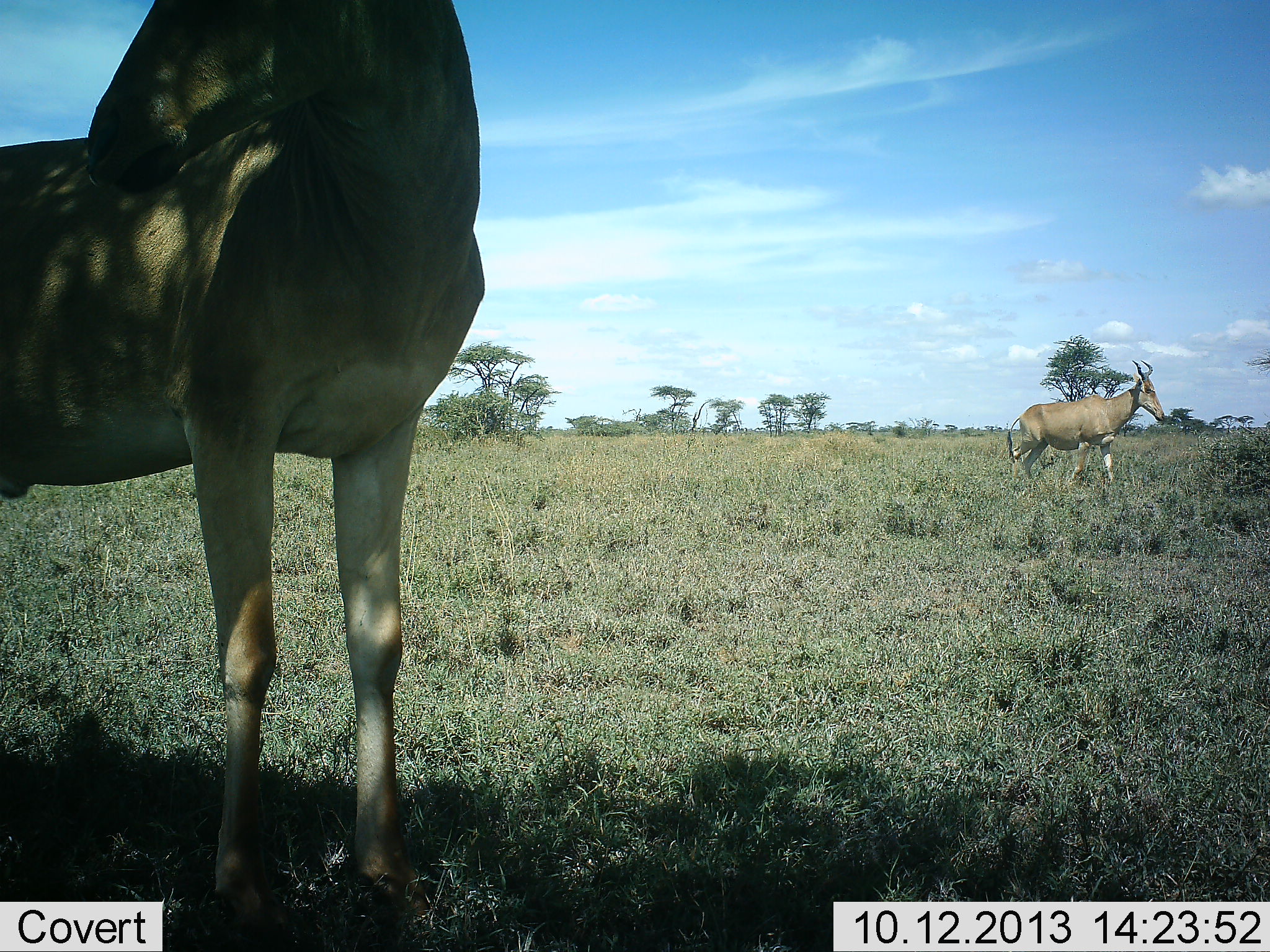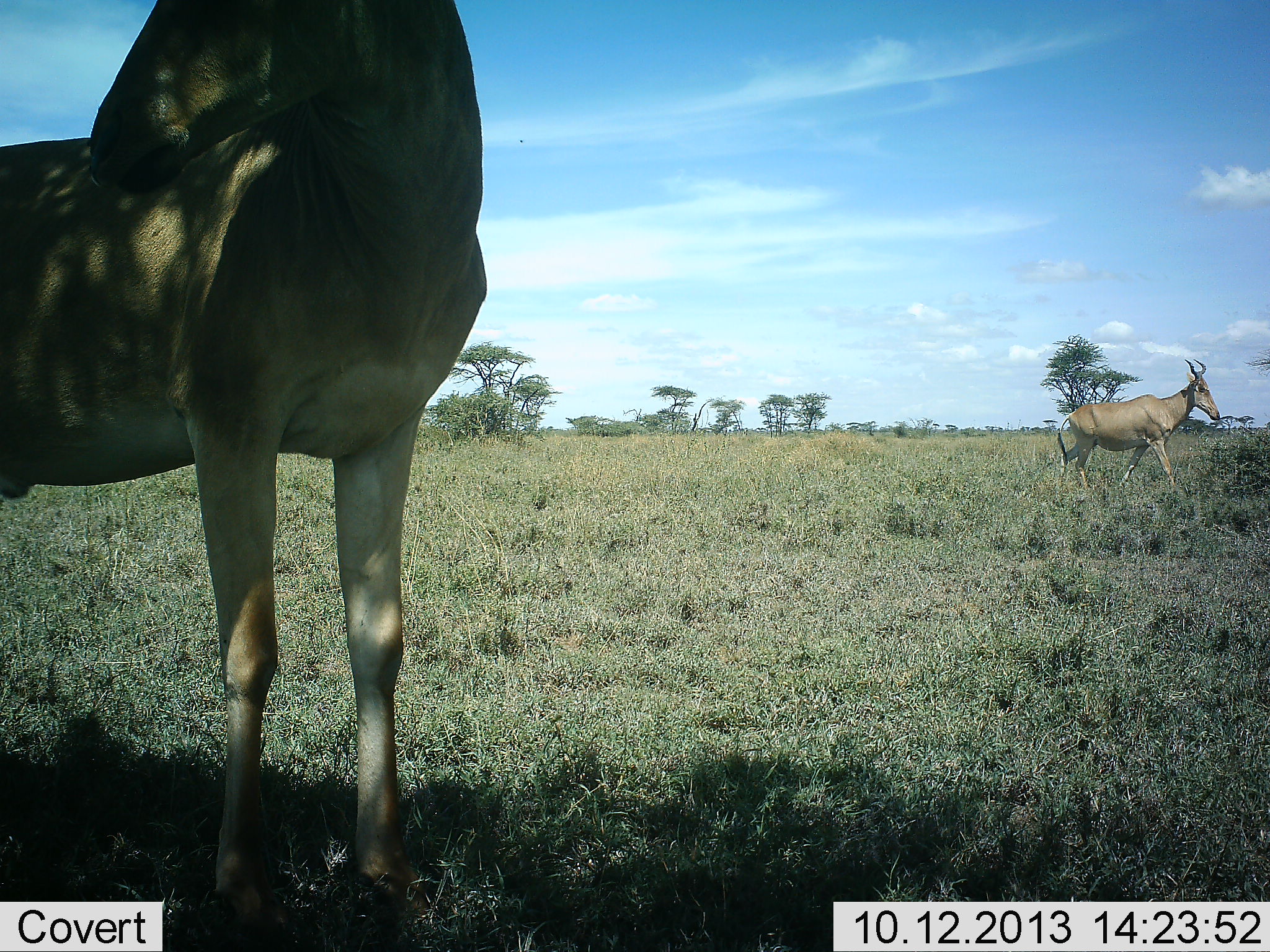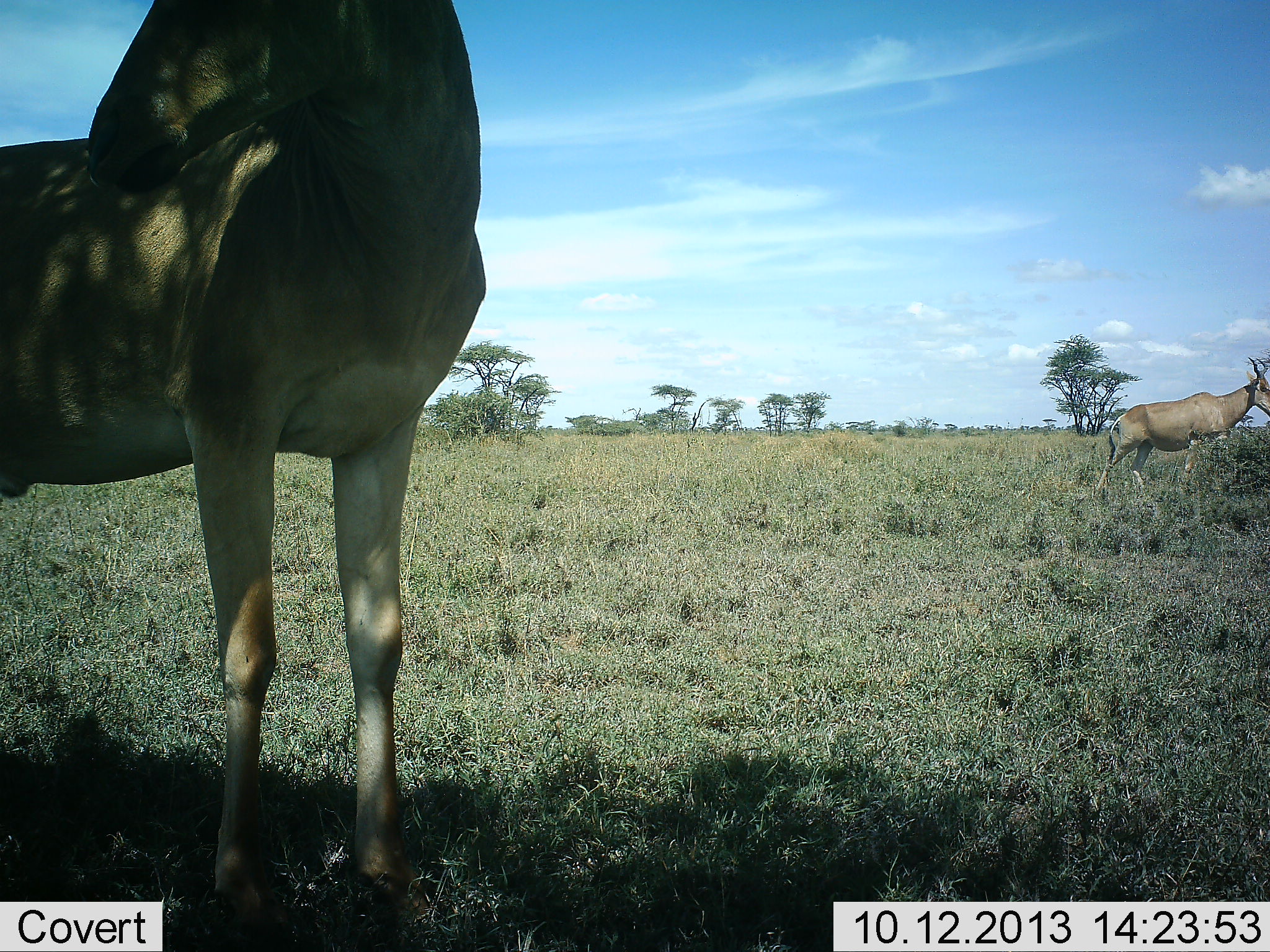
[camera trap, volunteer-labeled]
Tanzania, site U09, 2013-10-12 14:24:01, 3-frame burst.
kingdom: Animalia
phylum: Chordata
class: Mammalia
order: Artiodactyla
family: Bovidae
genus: Alcelaphus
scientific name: Alcelaphus buselaphus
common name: hartebeest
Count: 2.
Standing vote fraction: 75%.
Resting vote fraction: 0%.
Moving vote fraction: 88%.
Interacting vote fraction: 6%.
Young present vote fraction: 0%.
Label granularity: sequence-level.